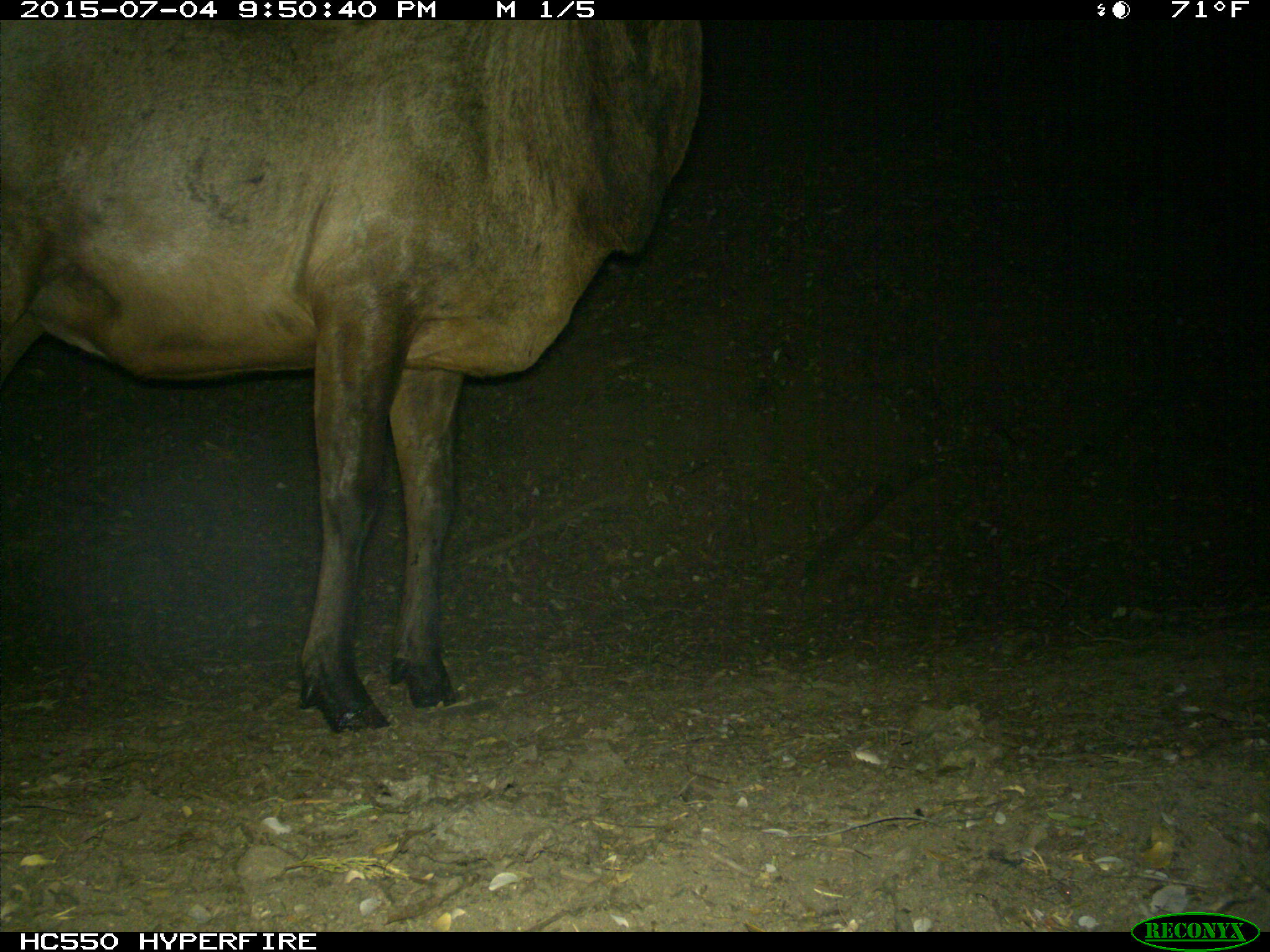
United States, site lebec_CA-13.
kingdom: Animalia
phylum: Chordata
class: Mammalia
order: Artiodactyla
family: Cervidae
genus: Cervus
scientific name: Cervus canadensis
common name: elk